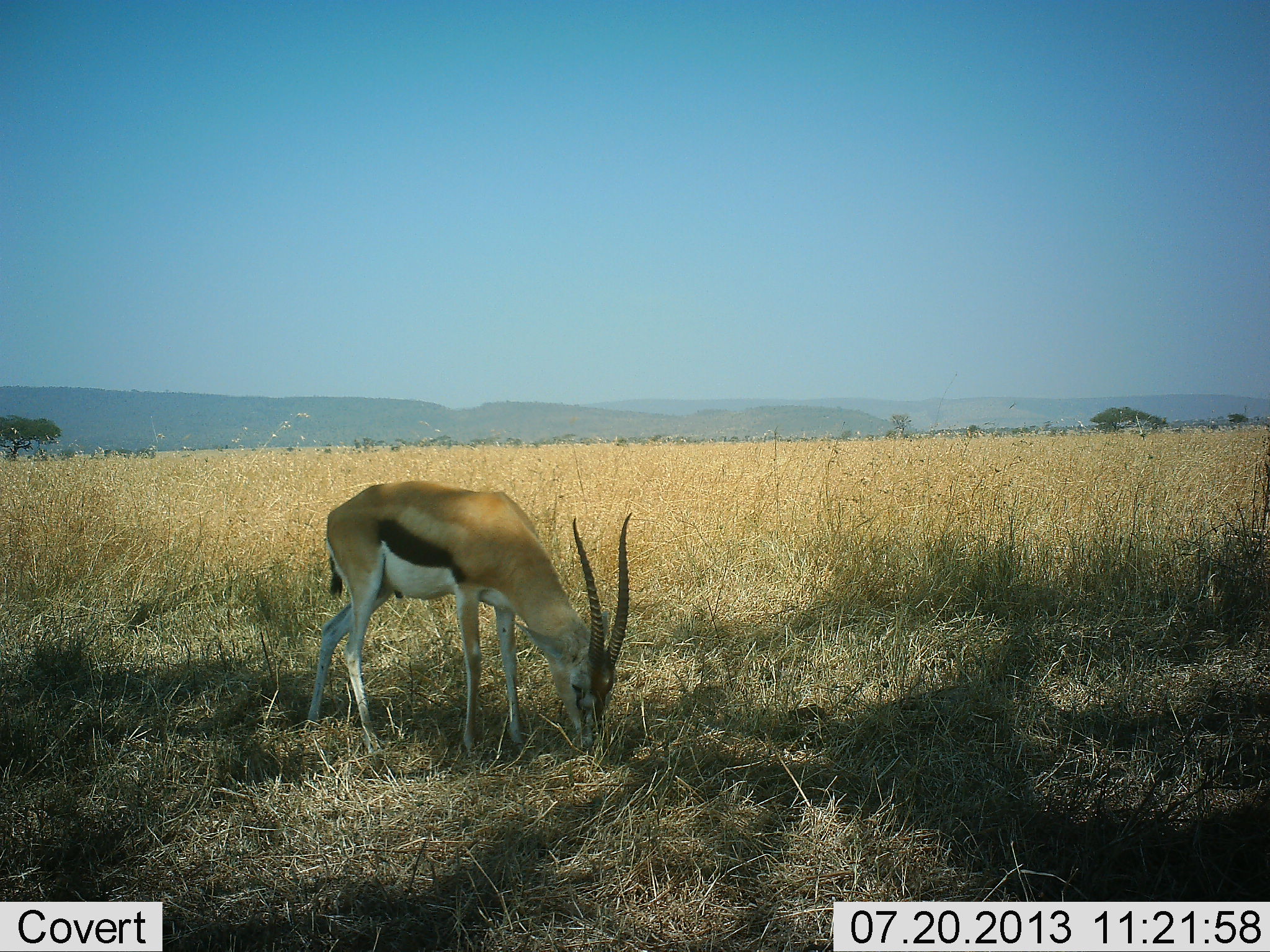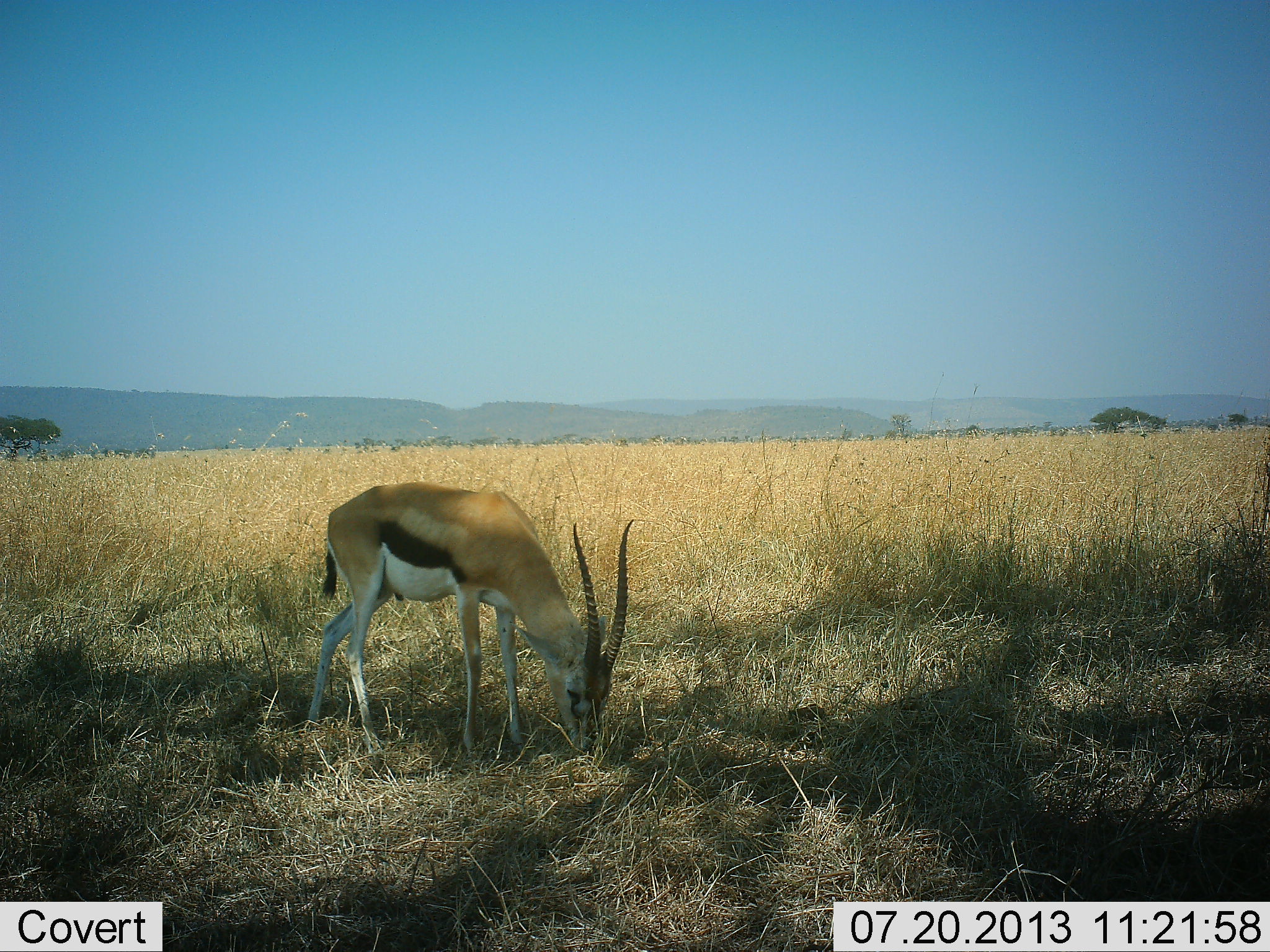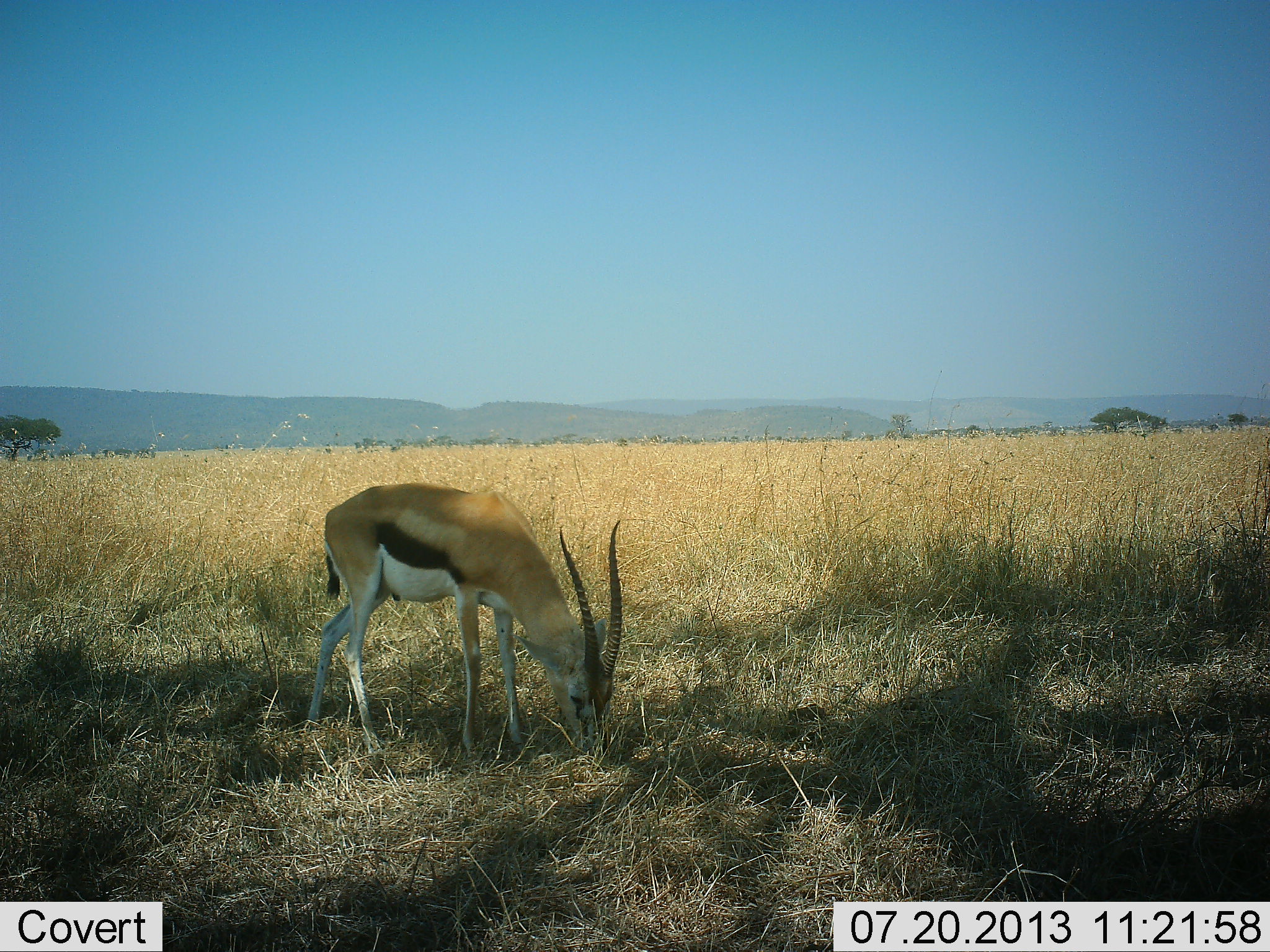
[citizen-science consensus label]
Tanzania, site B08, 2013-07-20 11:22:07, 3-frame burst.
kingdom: Animalia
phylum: Chordata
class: Mammalia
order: Artiodactyla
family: Bovidae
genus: Eudorcas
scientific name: Eudorcas thomsonii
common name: thomson's gazelle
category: gazellethomsons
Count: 1.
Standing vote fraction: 19%.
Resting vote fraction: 0%.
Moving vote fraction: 0%.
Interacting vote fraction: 0%.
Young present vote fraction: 0%.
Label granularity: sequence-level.